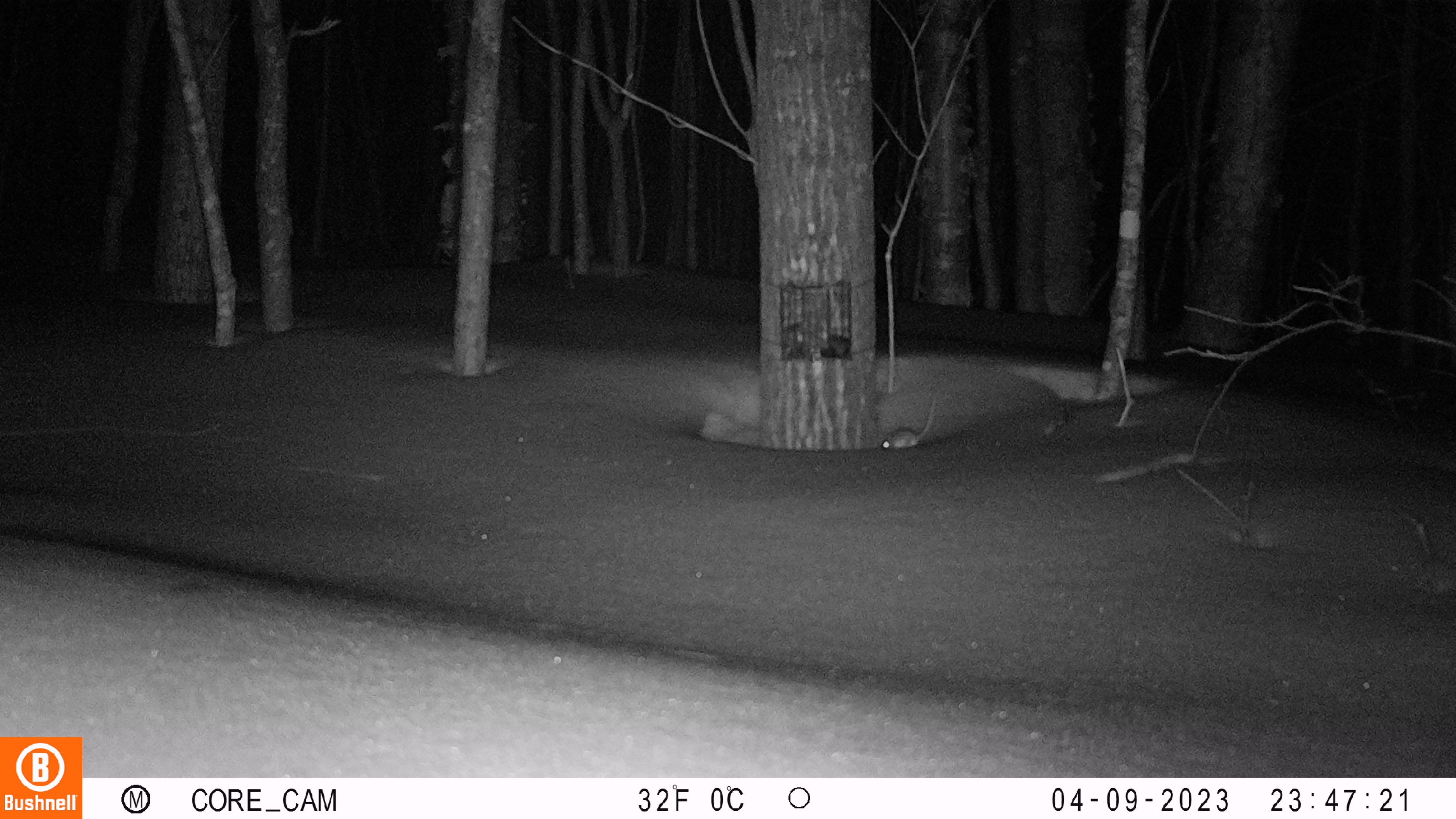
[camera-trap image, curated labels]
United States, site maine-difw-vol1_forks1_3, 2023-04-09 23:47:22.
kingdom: Animalia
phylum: Chordata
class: Mammalia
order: Rodentia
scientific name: Rodentia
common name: mouse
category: mouse sp.